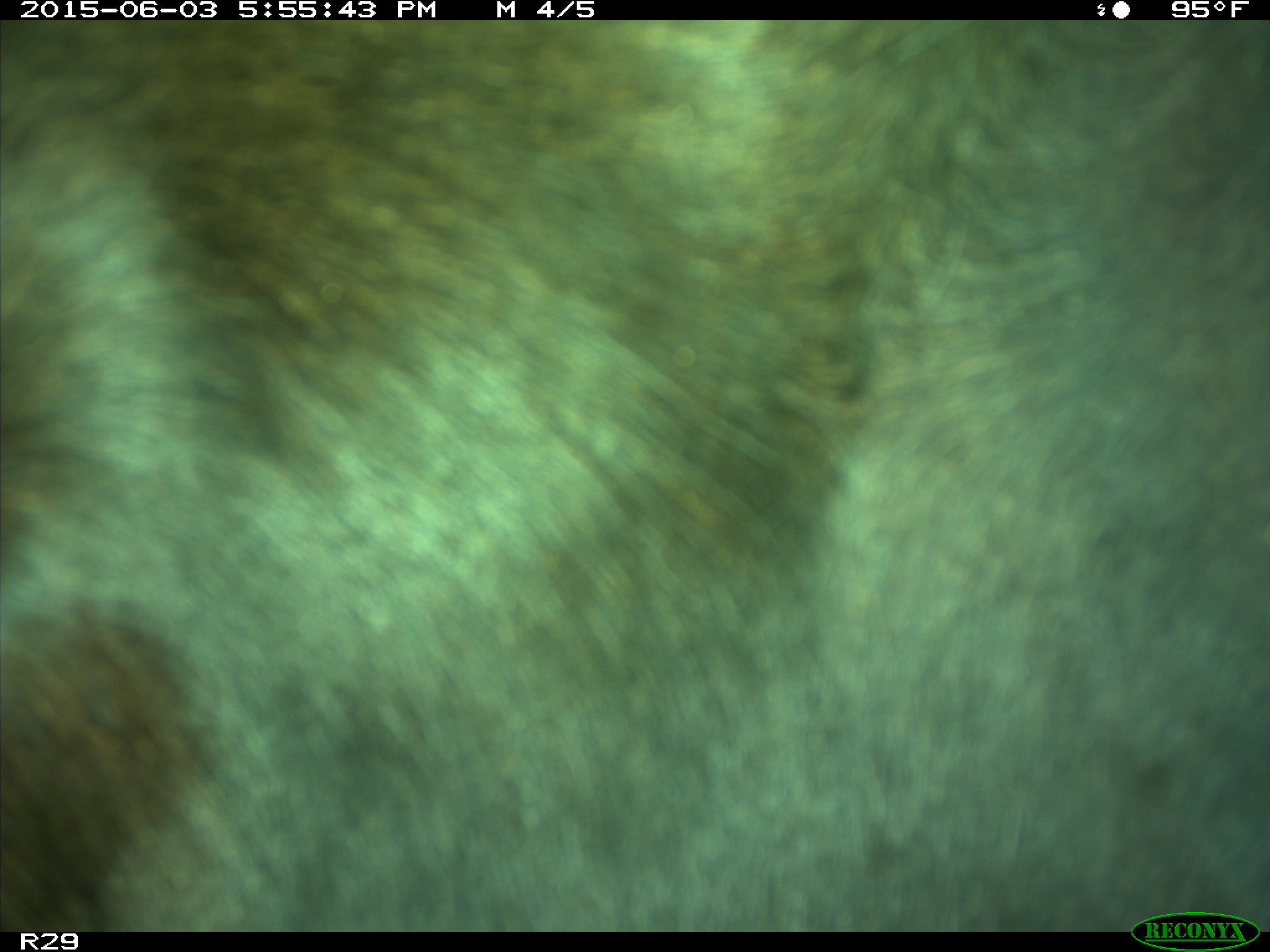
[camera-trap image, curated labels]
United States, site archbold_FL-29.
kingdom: Animalia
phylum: Chordata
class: Mammalia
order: Artiodactyla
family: Bovidae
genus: Bos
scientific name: Bos taurus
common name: domestic cow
Bos taurus (domestic cow).